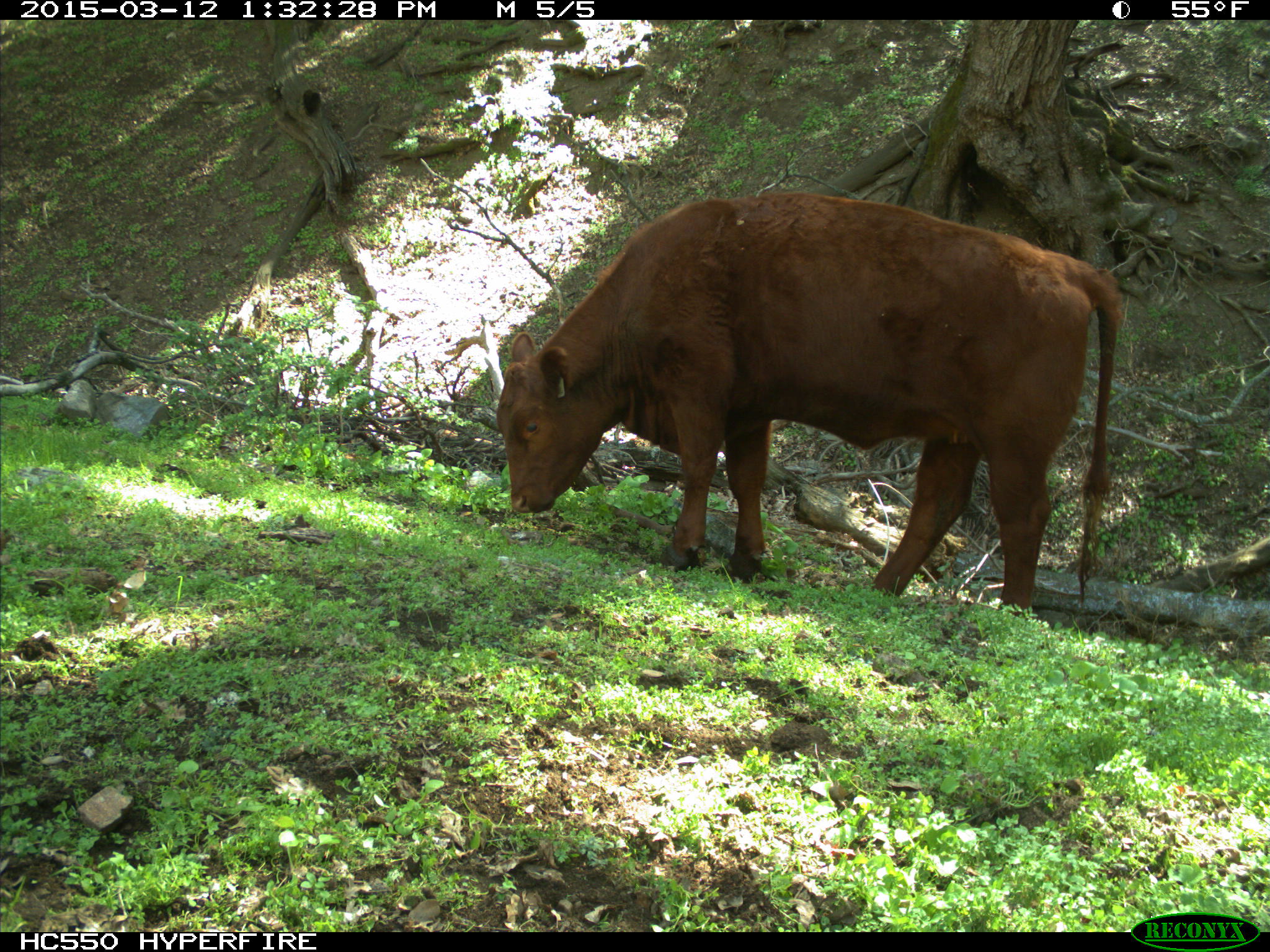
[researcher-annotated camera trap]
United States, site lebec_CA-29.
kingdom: Animalia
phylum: Chordata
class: Mammalia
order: Artiodactyla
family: Bovidae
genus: Bos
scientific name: Bos taurus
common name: domestic cow